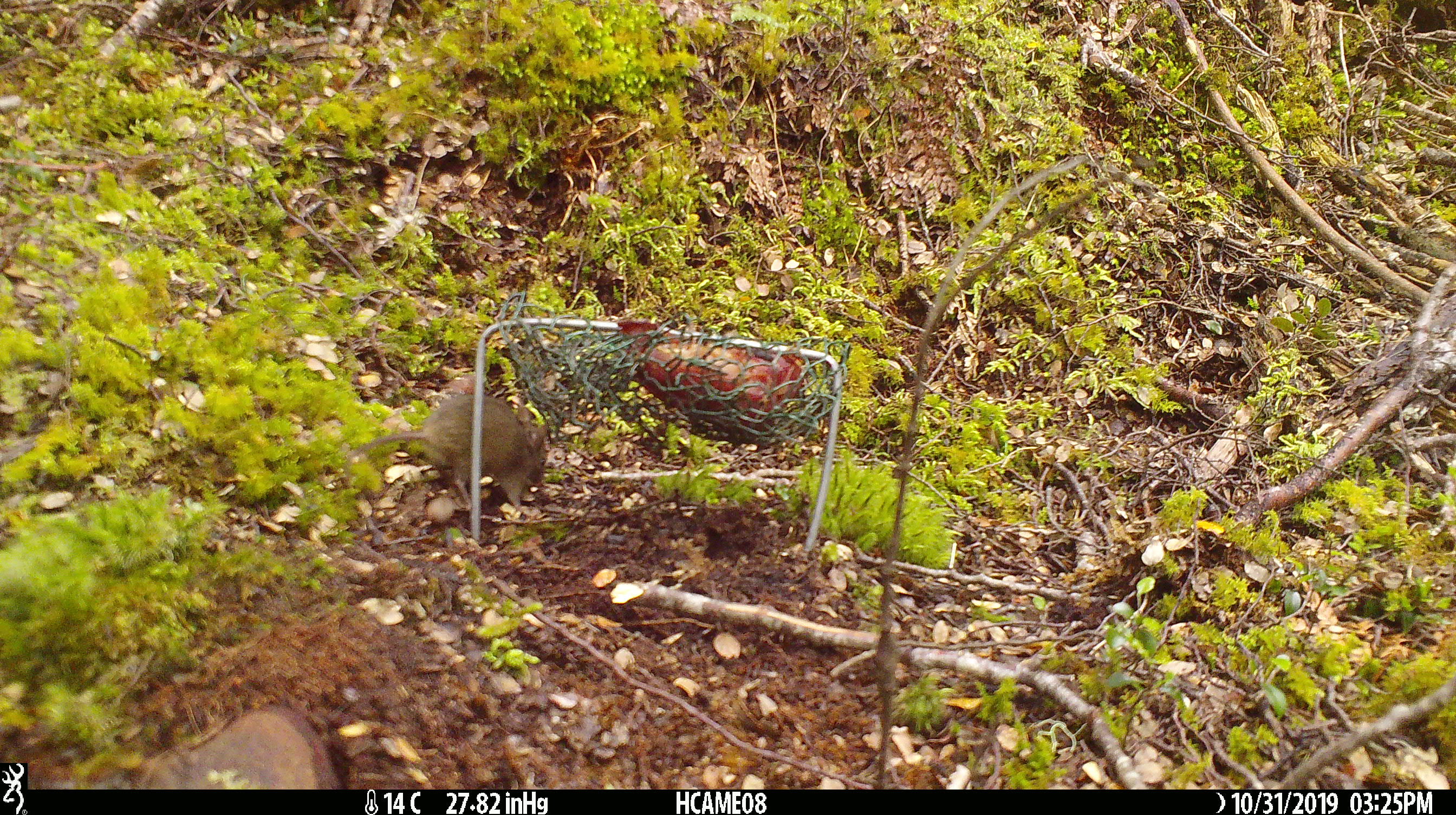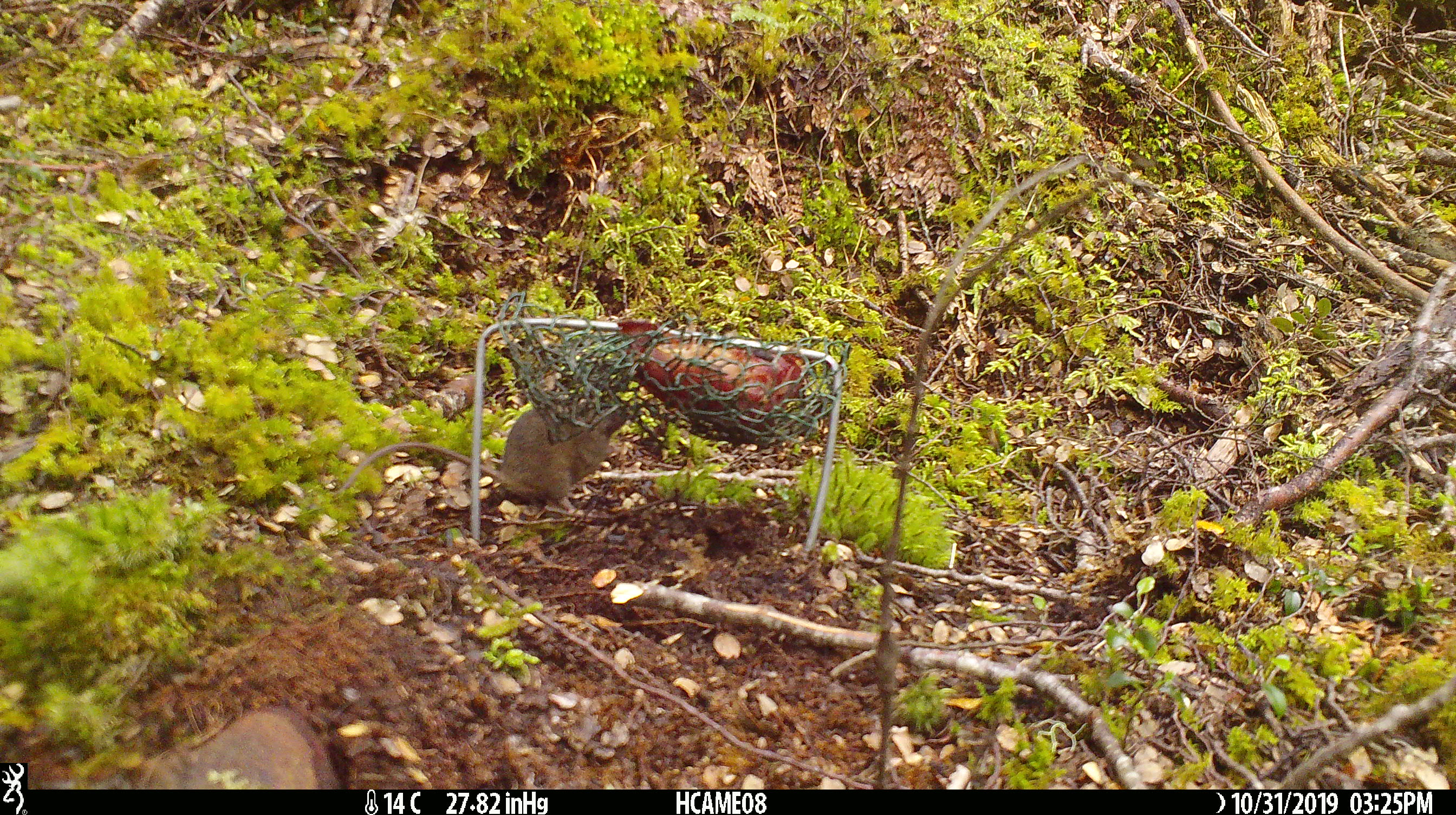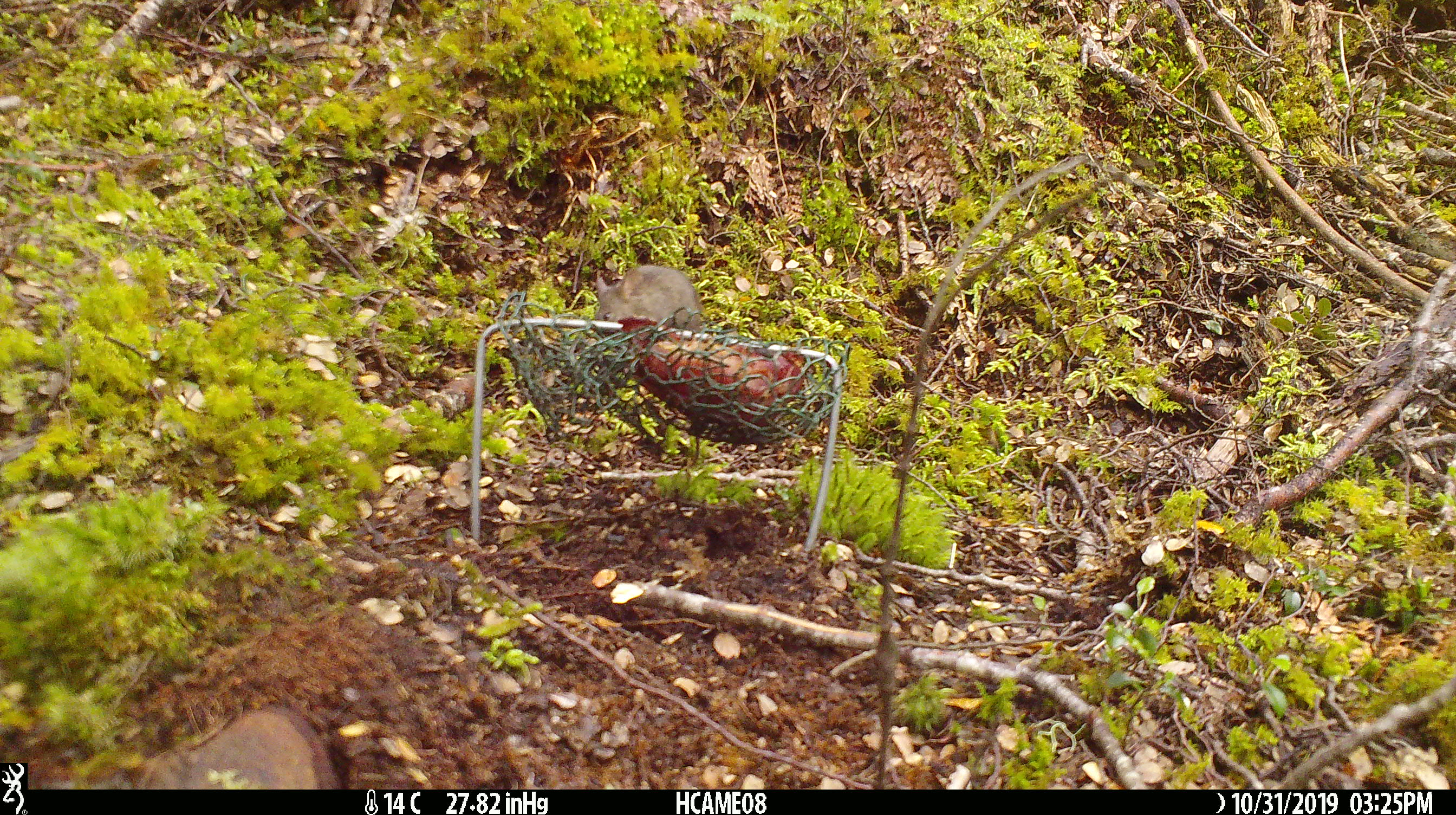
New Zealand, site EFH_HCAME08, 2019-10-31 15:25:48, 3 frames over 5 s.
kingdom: Animalia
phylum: Chordata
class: Mammalia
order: Rodentia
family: Muridae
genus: Mus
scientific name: Mus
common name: mouse